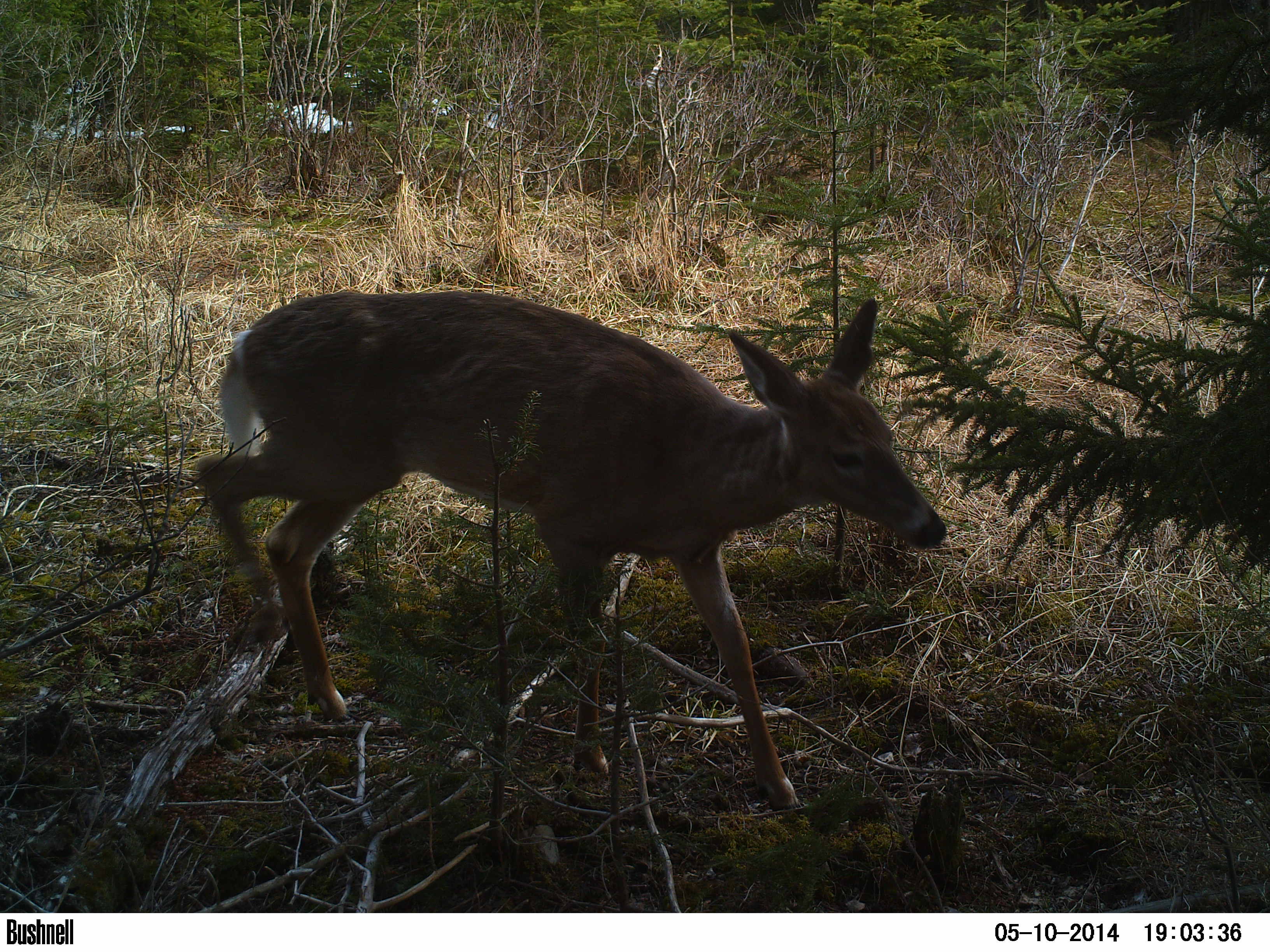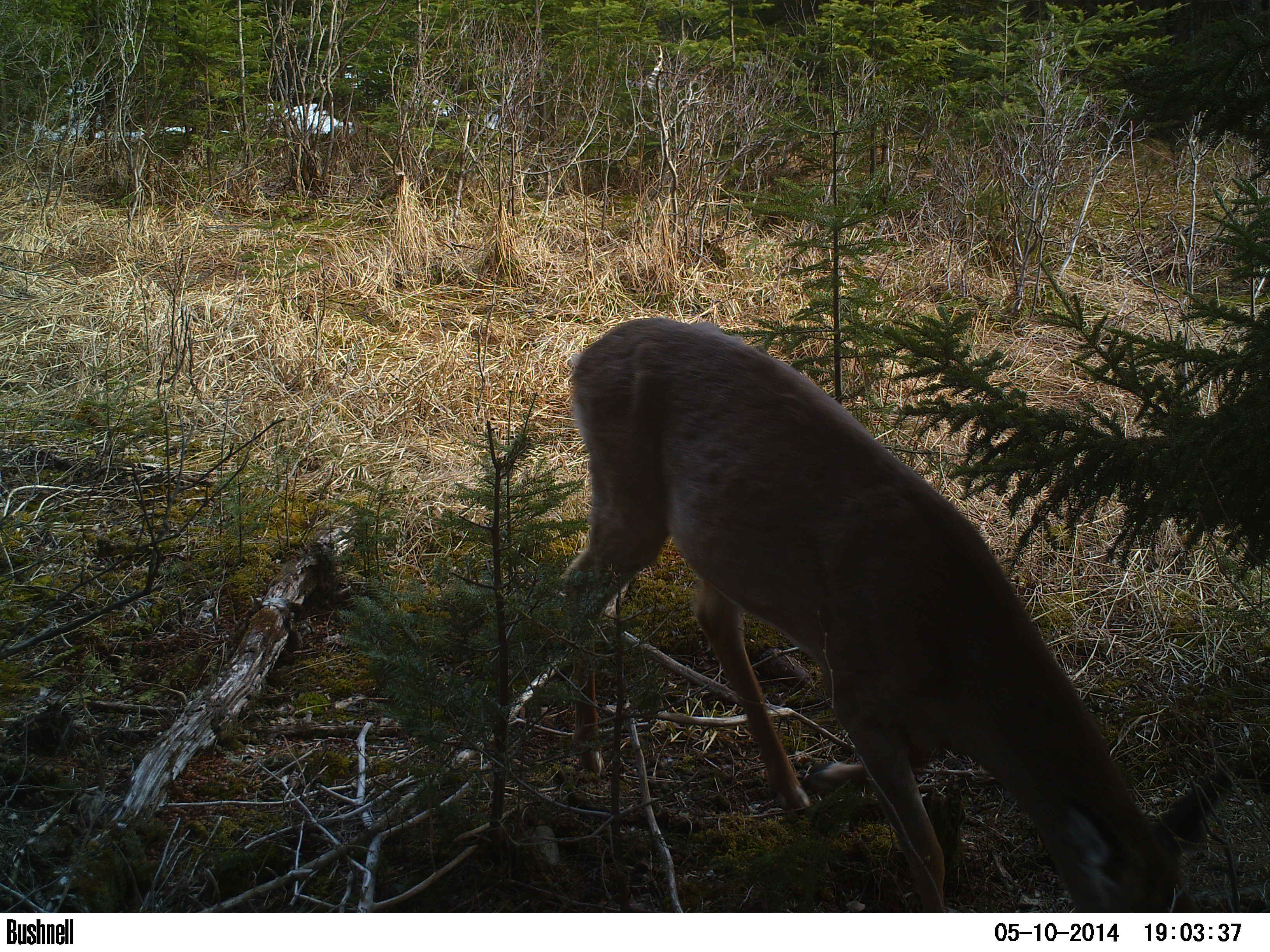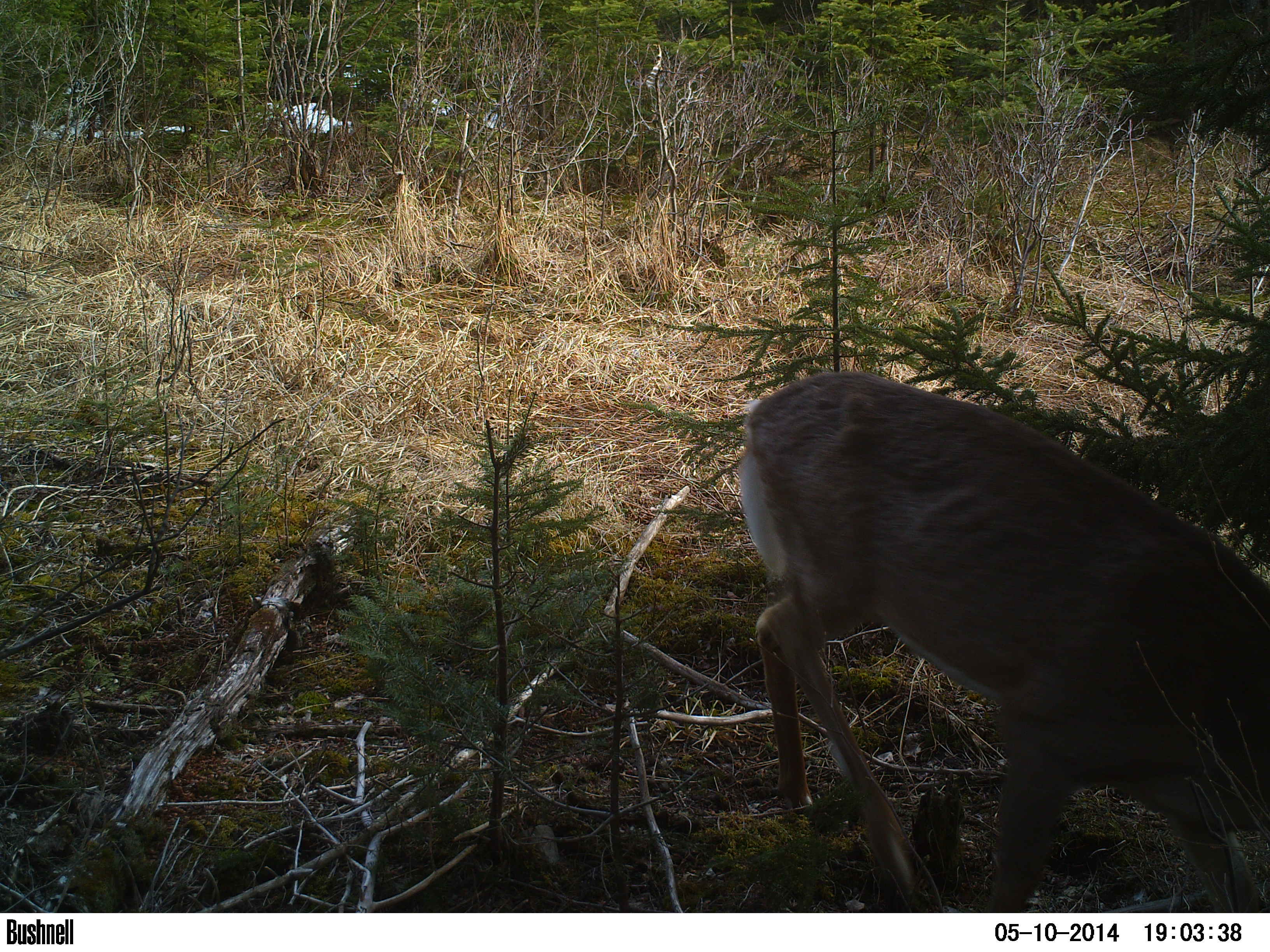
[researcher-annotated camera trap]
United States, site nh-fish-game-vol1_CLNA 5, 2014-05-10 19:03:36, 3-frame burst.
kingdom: Animalia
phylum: Chordata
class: Mammalia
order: Artiodactyla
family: Cervidae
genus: Odocoileus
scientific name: Odocoileus virginianus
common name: white-tailed deer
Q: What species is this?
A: White-tailed deer (Odocoileus virginianus).